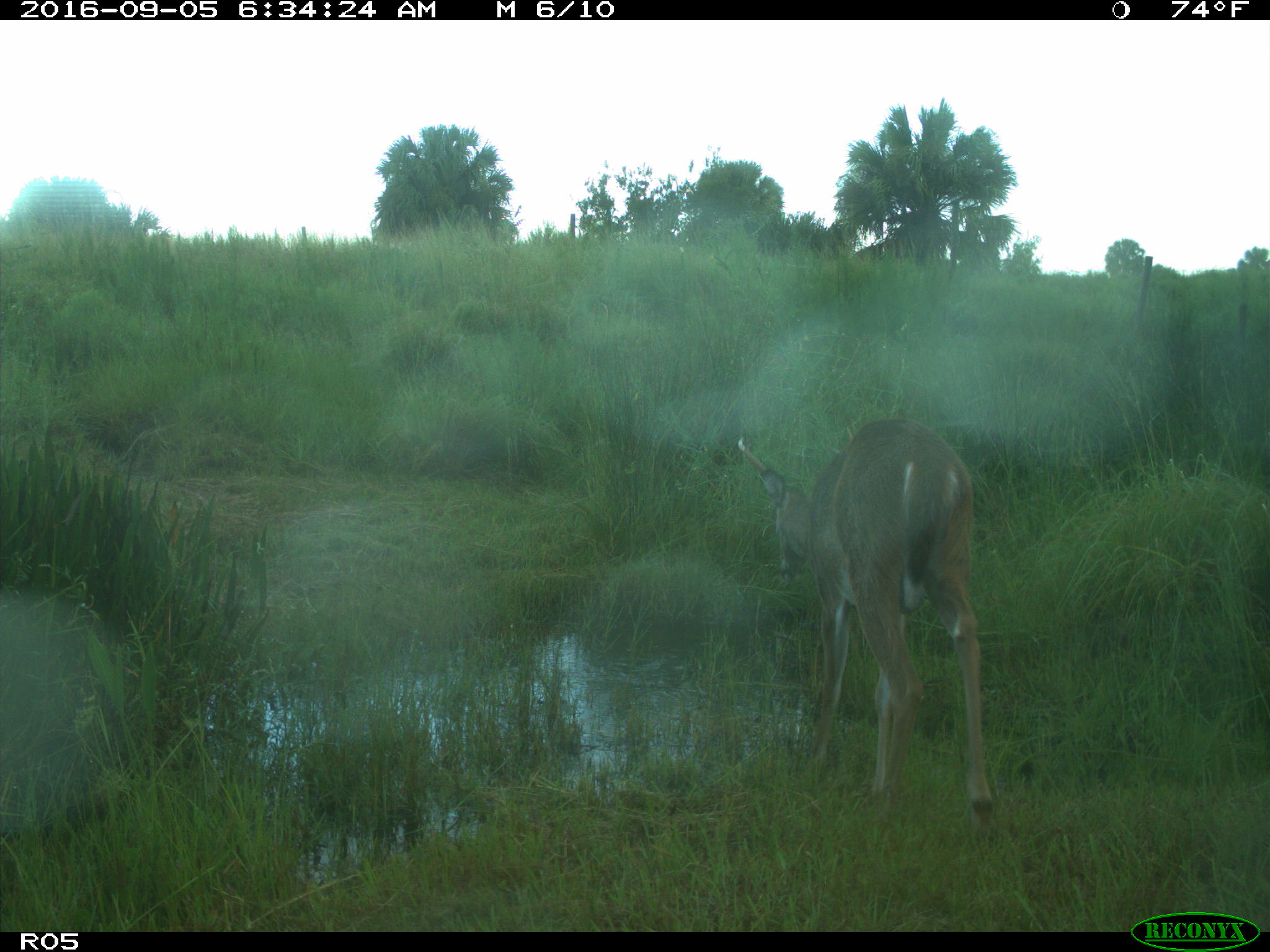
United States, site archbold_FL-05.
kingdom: Animalia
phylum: Chordata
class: Mammalia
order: Artiodactyla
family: Cervidae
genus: Odocoileus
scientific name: Odocoileus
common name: deer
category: unidentified deer